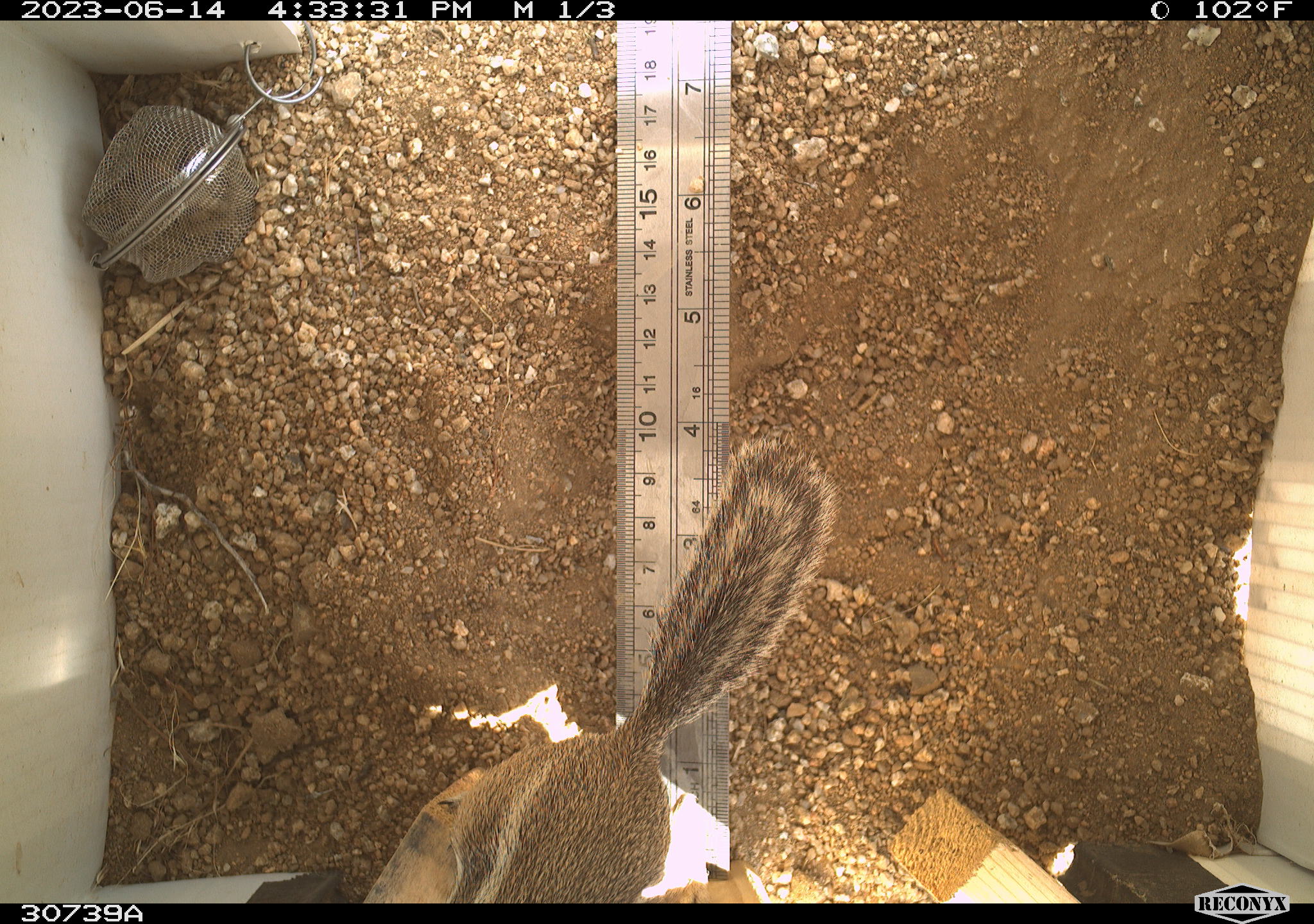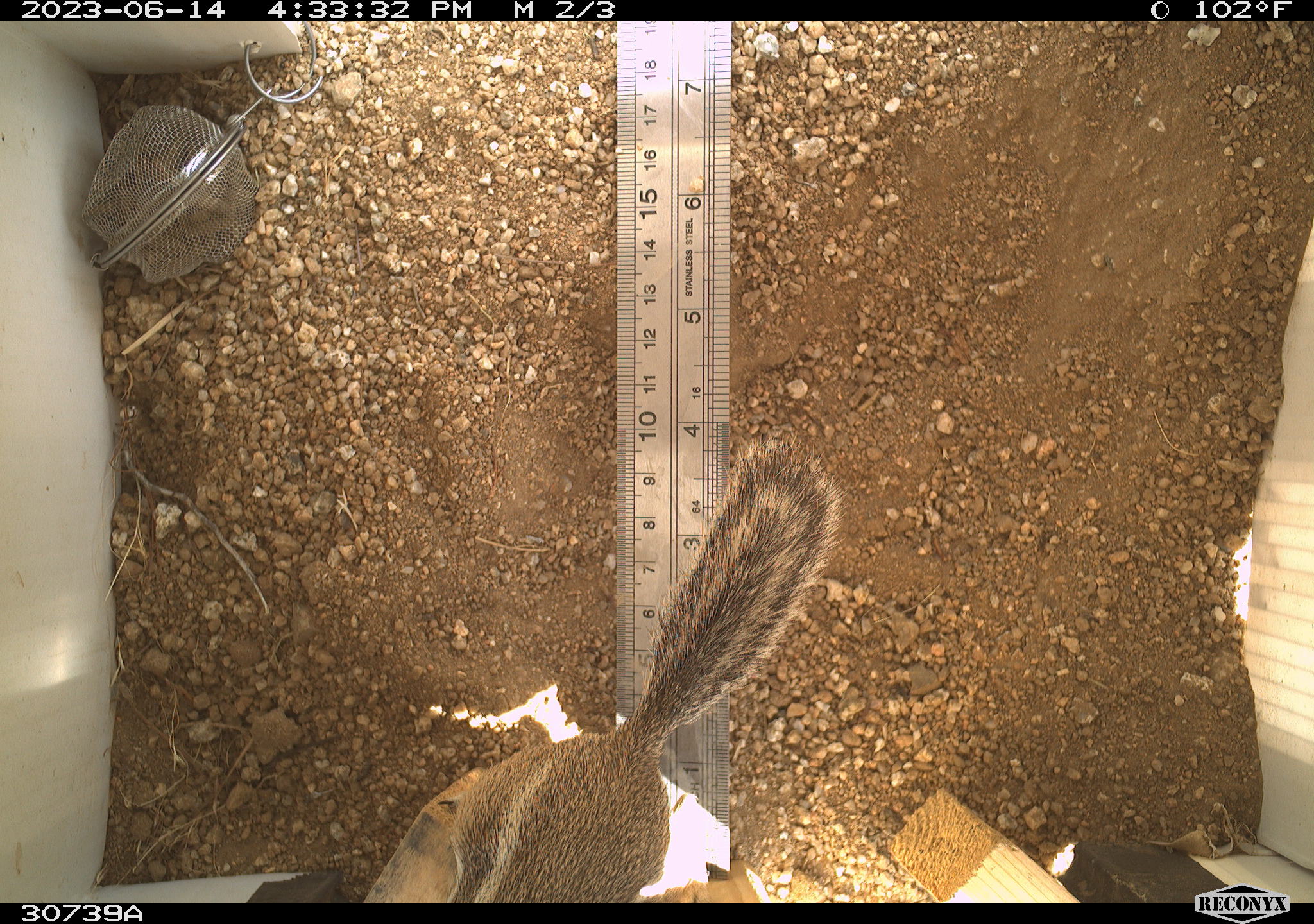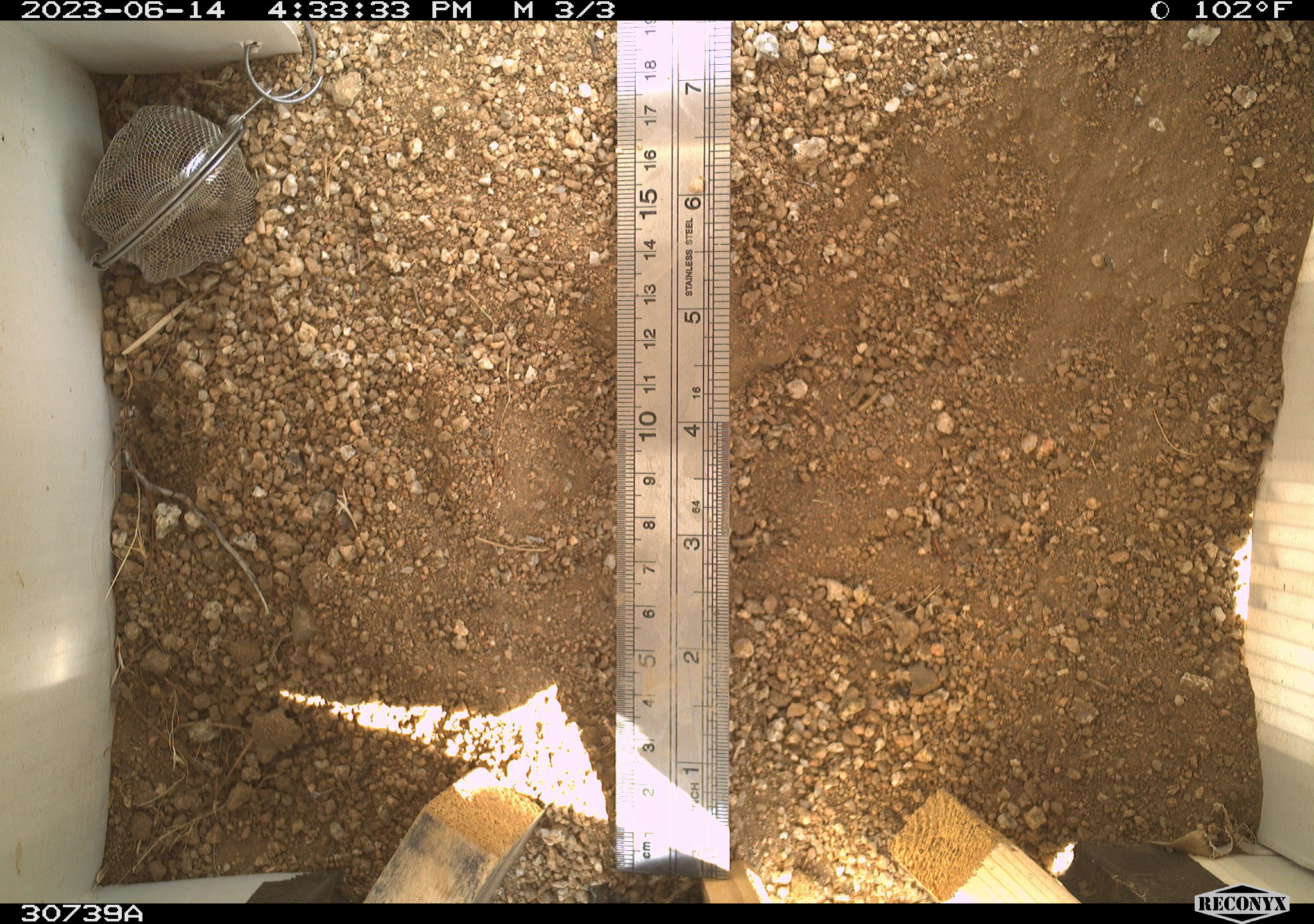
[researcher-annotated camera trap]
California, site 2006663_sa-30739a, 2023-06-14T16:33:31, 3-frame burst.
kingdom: Animalia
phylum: Chordata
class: Mammalia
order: Rodentia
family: Sciuridae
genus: Ammospermophilus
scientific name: Ammospermophilus leucurus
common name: white-tailed antelope squirrel